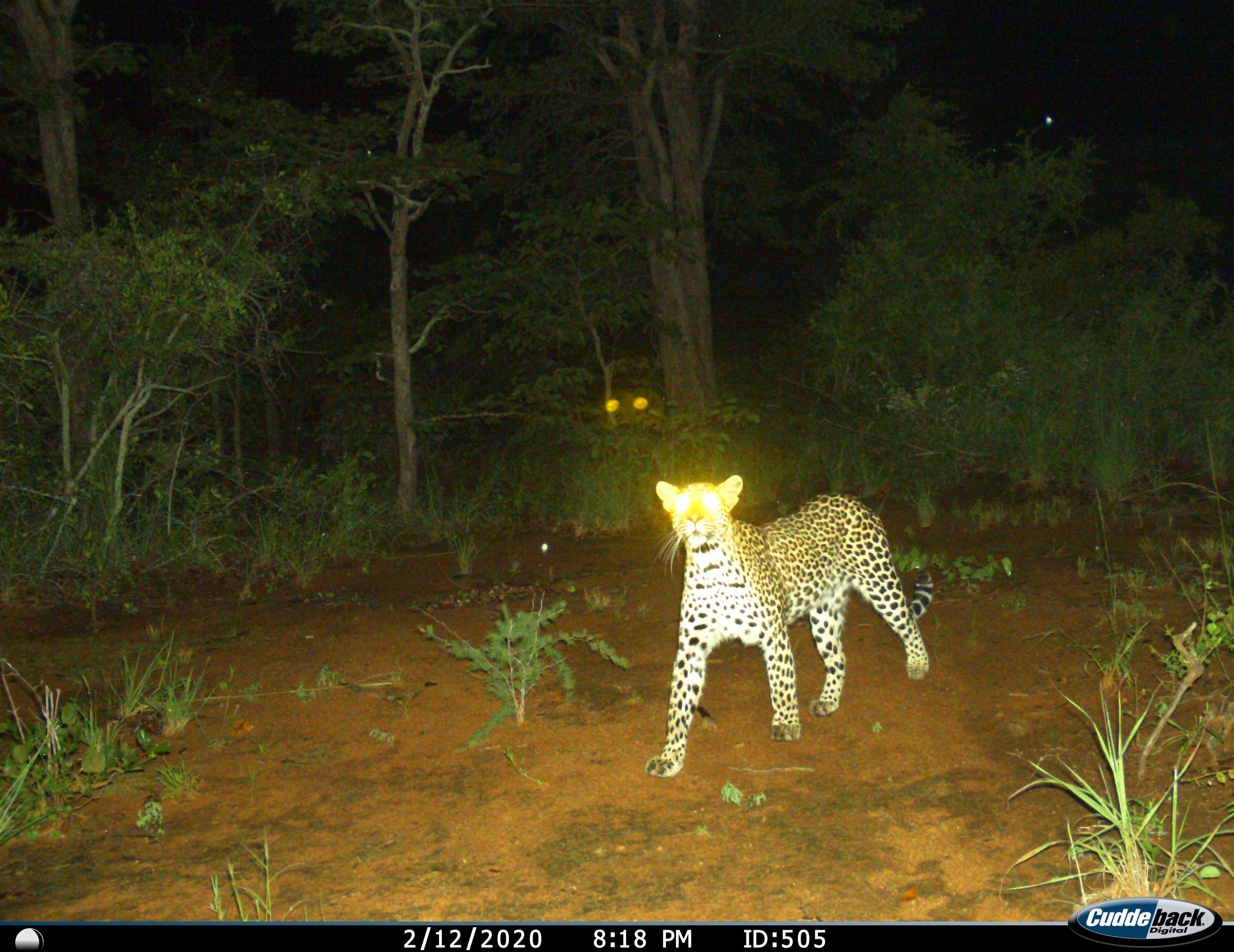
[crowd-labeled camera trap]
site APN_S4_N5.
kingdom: Animalia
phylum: Chordata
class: Mammalia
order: Carnivora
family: Felidae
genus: Panthera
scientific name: Panthera pardus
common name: leopard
Leopard (Panthera pardus), count 1. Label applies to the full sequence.